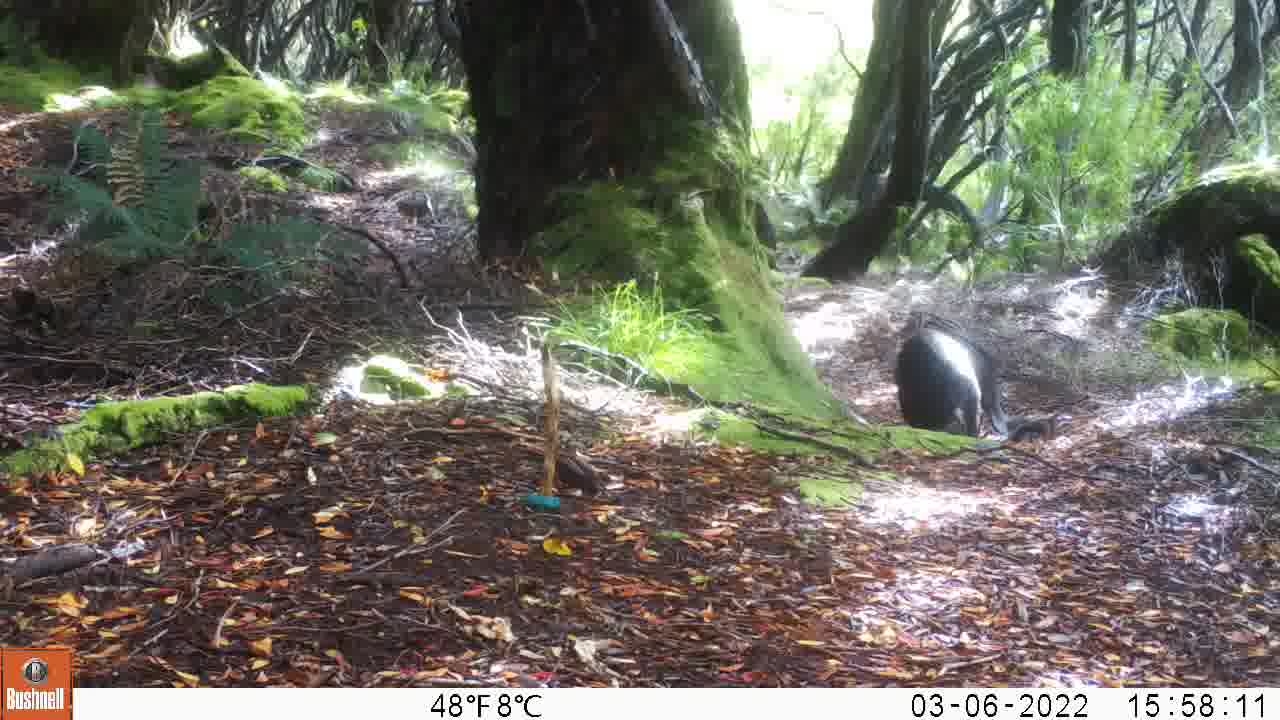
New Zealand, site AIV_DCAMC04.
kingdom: Animalia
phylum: Chordata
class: Mammalia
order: Carnivora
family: Otariidae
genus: Phocarctos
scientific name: Phocarctos hookeri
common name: new zealand sea lion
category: sealion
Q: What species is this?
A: Sealion (new zealand sea lion) (Phocarctos hookeri).